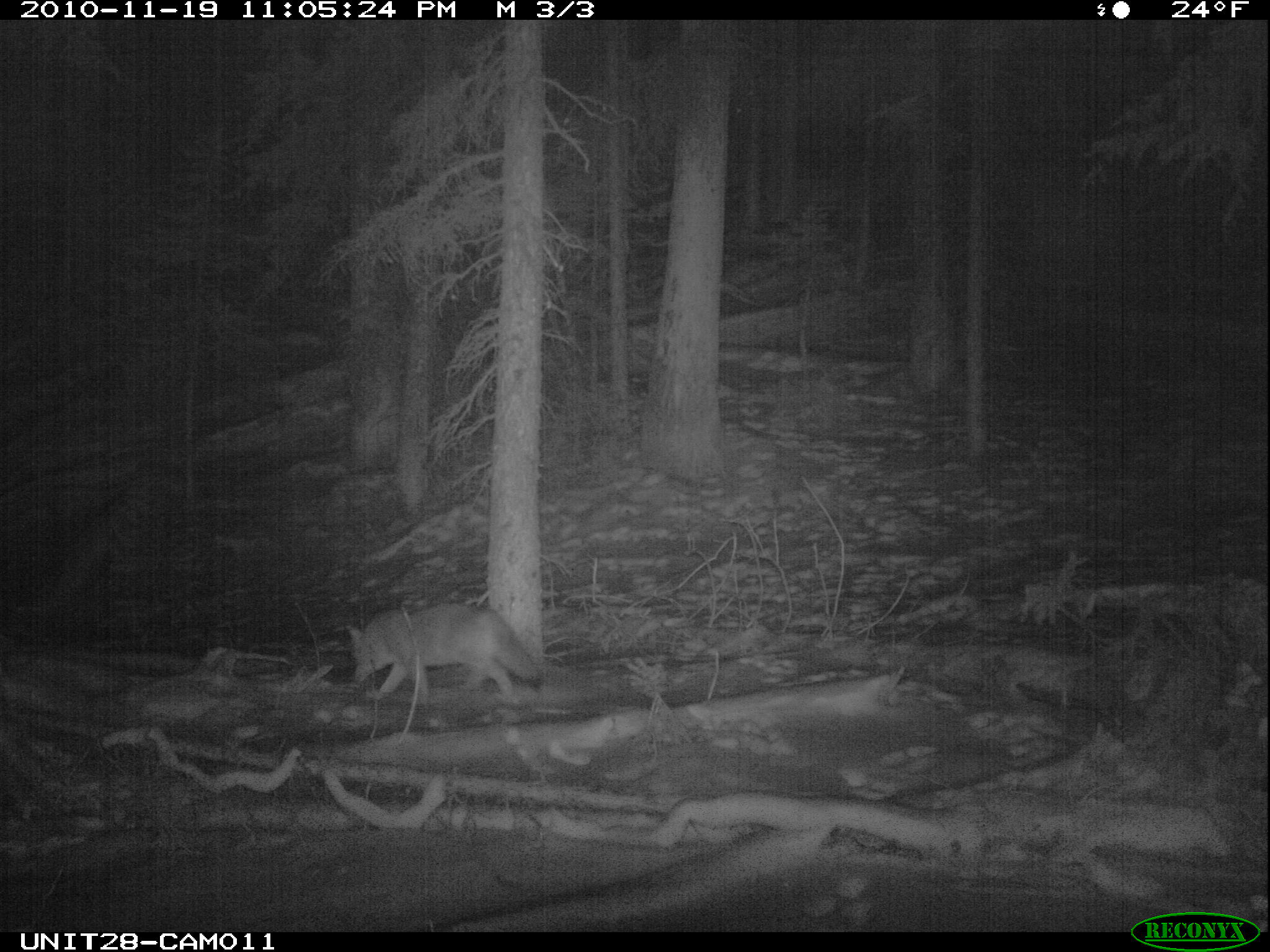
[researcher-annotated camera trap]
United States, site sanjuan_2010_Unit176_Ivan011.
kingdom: Animalia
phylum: Chordata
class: Mammalia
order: Carnivora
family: Canidae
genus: Canis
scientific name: Canis latrans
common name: coyote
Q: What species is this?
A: Canis latrans (coyote).